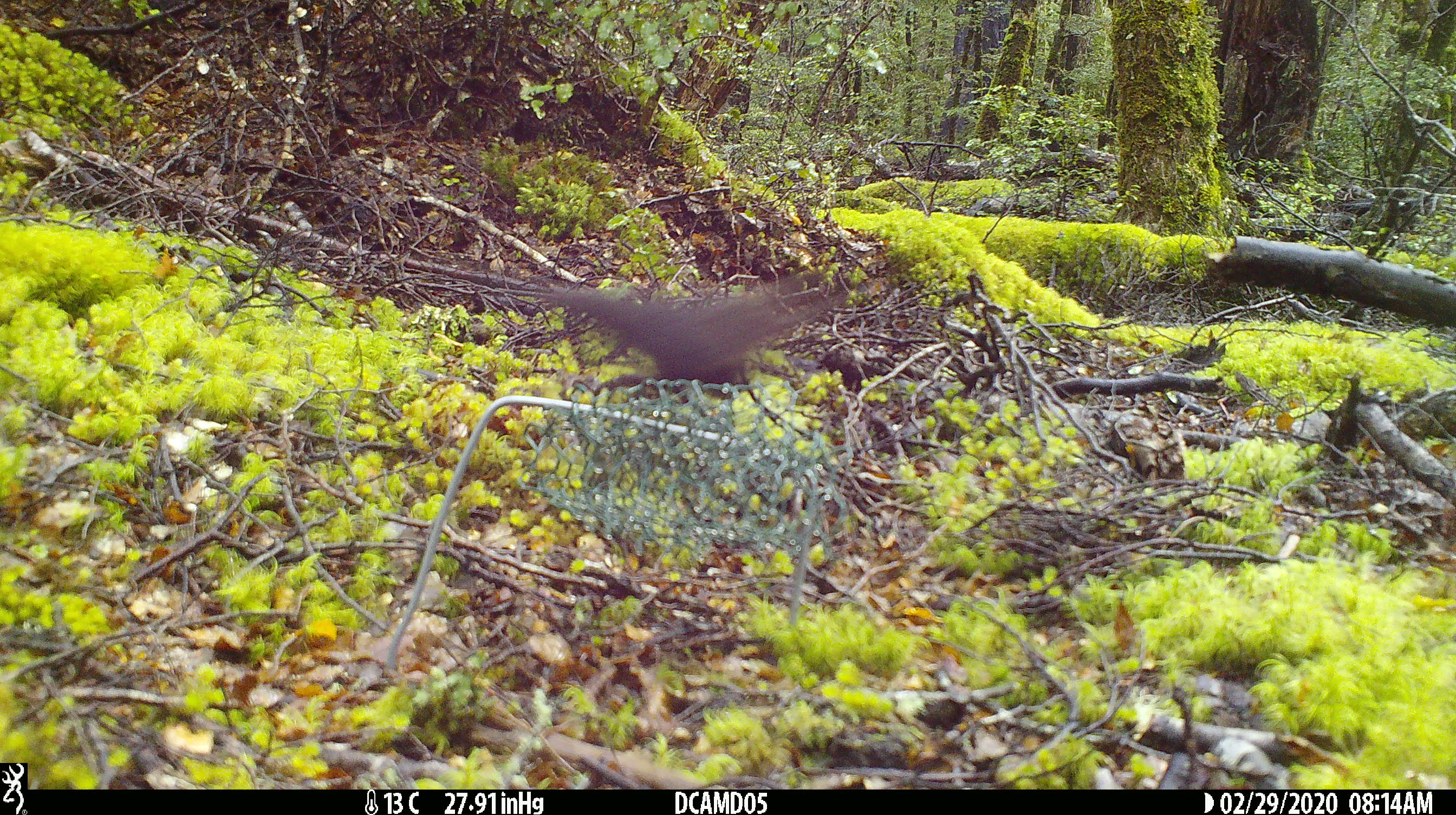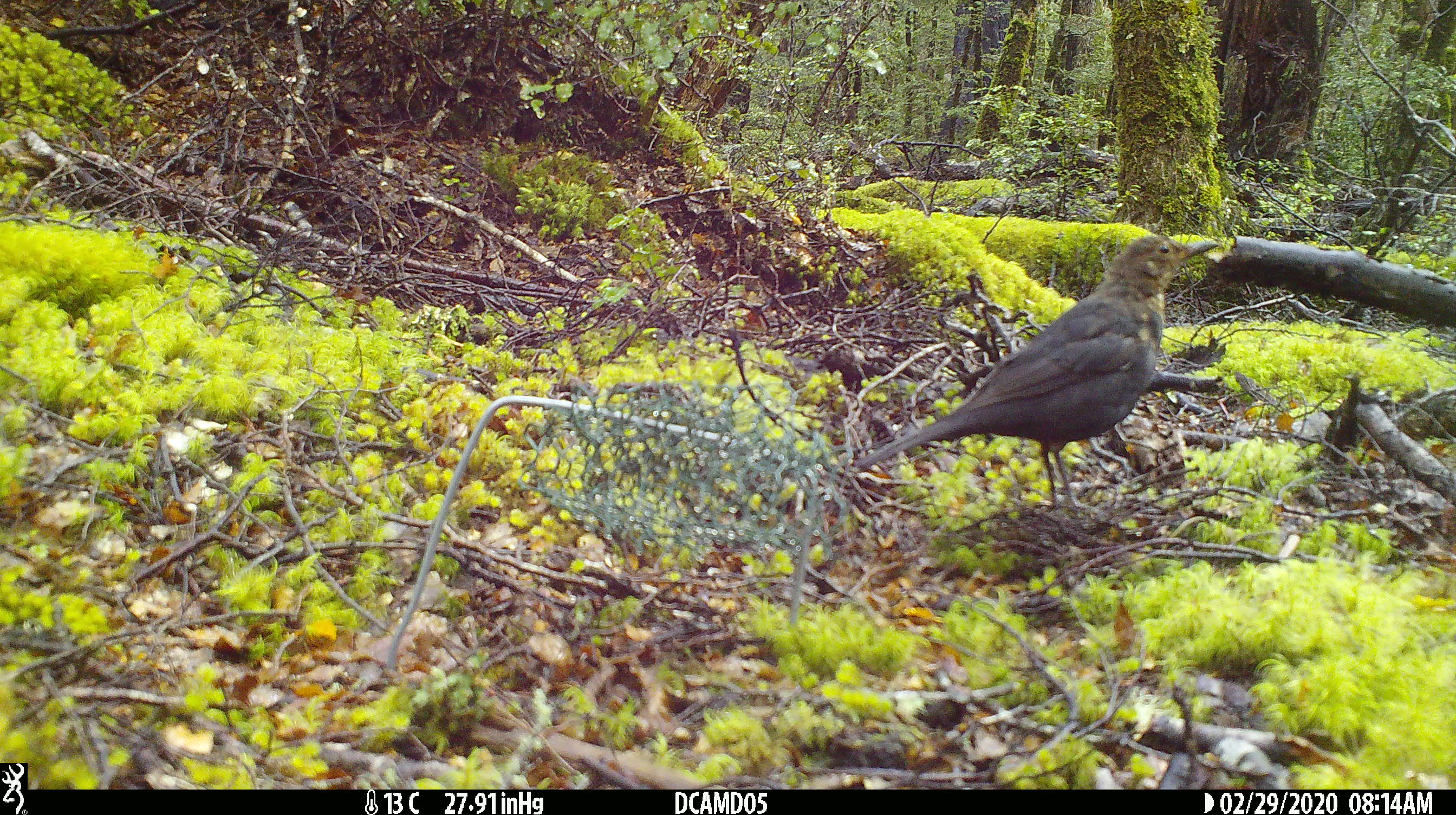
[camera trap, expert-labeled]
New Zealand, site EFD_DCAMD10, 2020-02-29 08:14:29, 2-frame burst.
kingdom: Animalia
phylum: Chordata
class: Aves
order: Passeriformes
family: Turdidae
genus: Turdus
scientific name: Turdus merula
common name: eurasian blackbird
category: blackbird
Blackbird (eurasian blackbird) (Turdus merula).